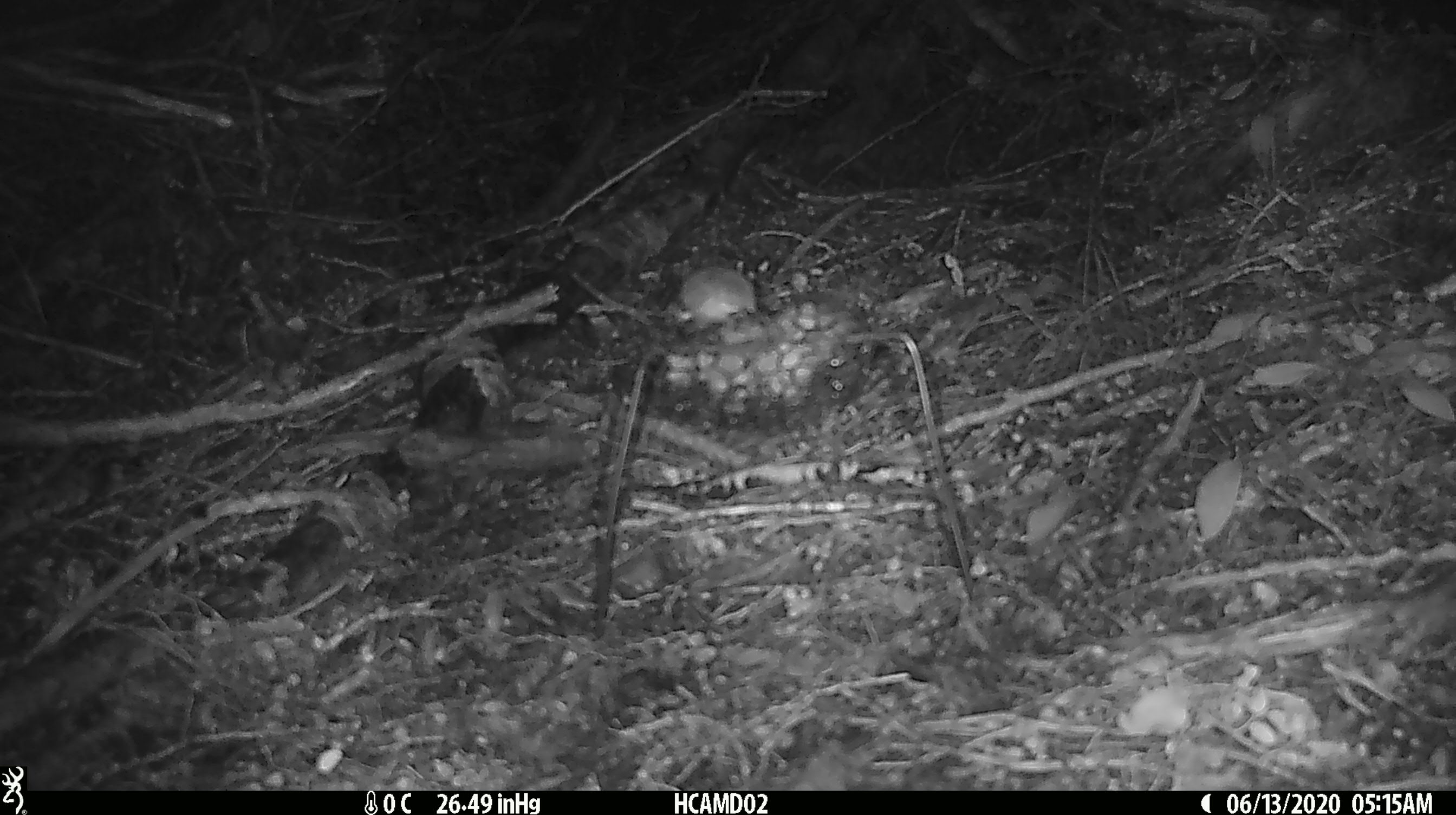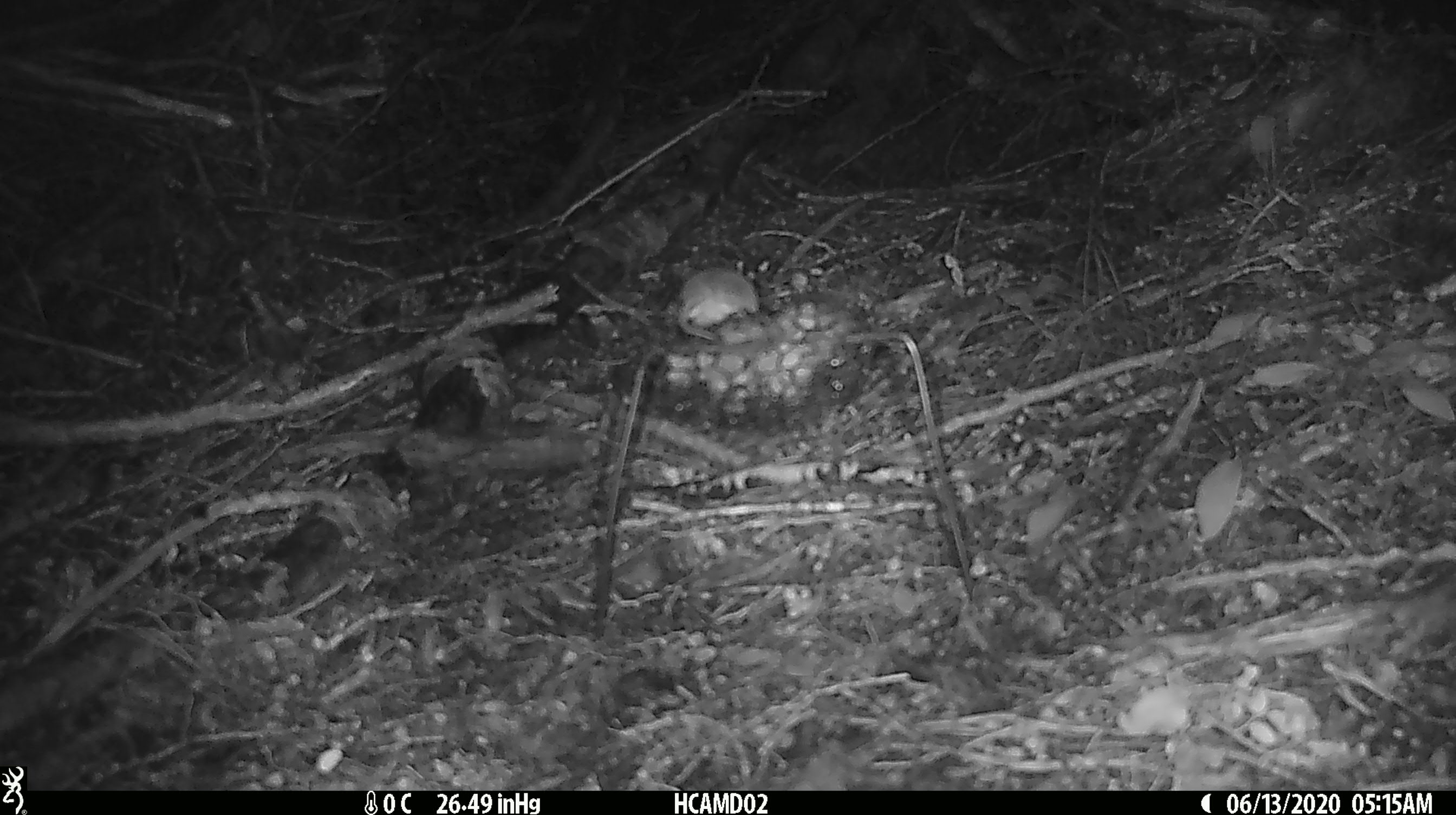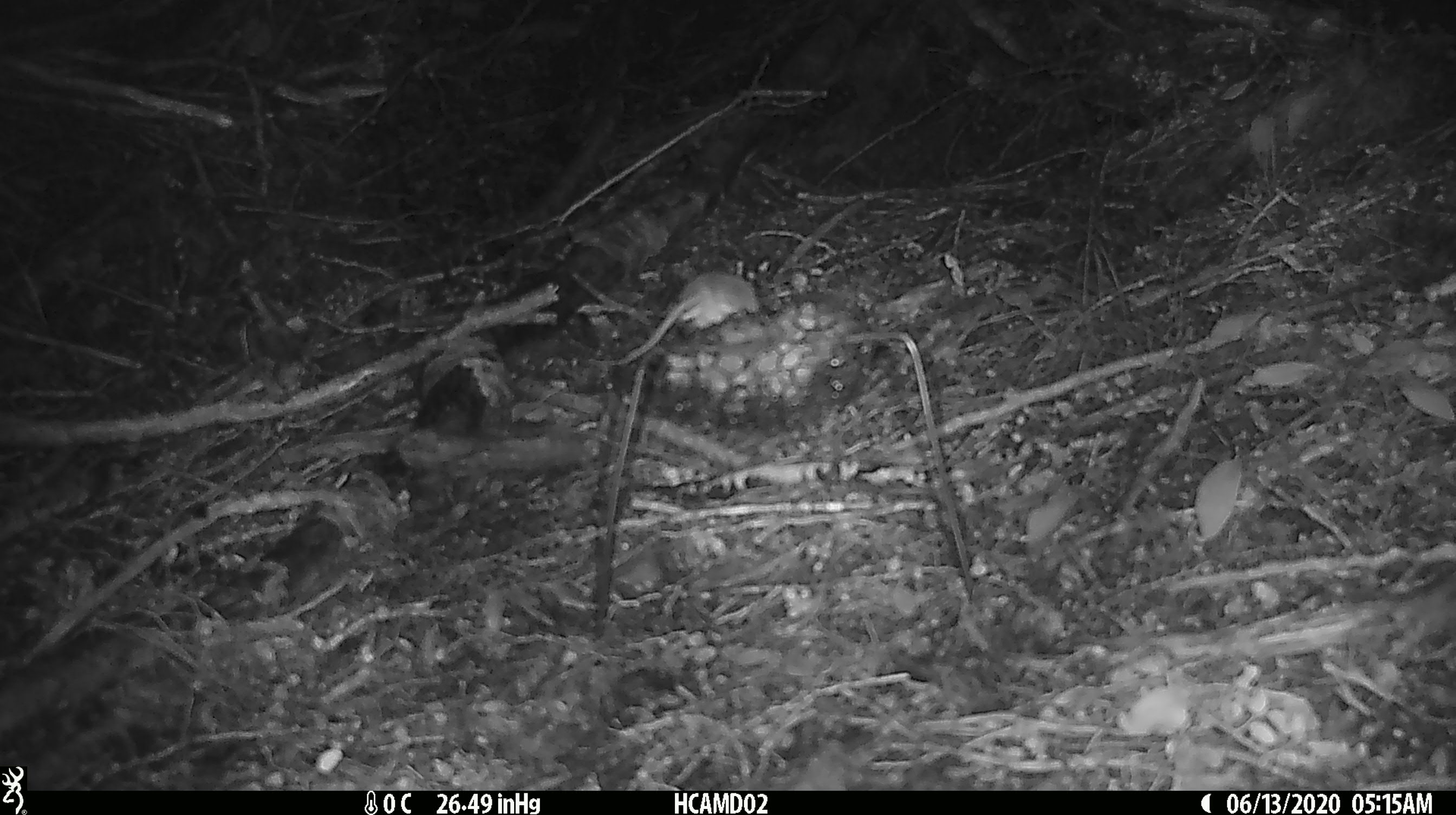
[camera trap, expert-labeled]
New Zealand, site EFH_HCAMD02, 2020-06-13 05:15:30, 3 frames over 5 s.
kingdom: Animalia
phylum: Chordata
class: Mammalia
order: Rodentia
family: Muridae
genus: Mus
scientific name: Mus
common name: mouse